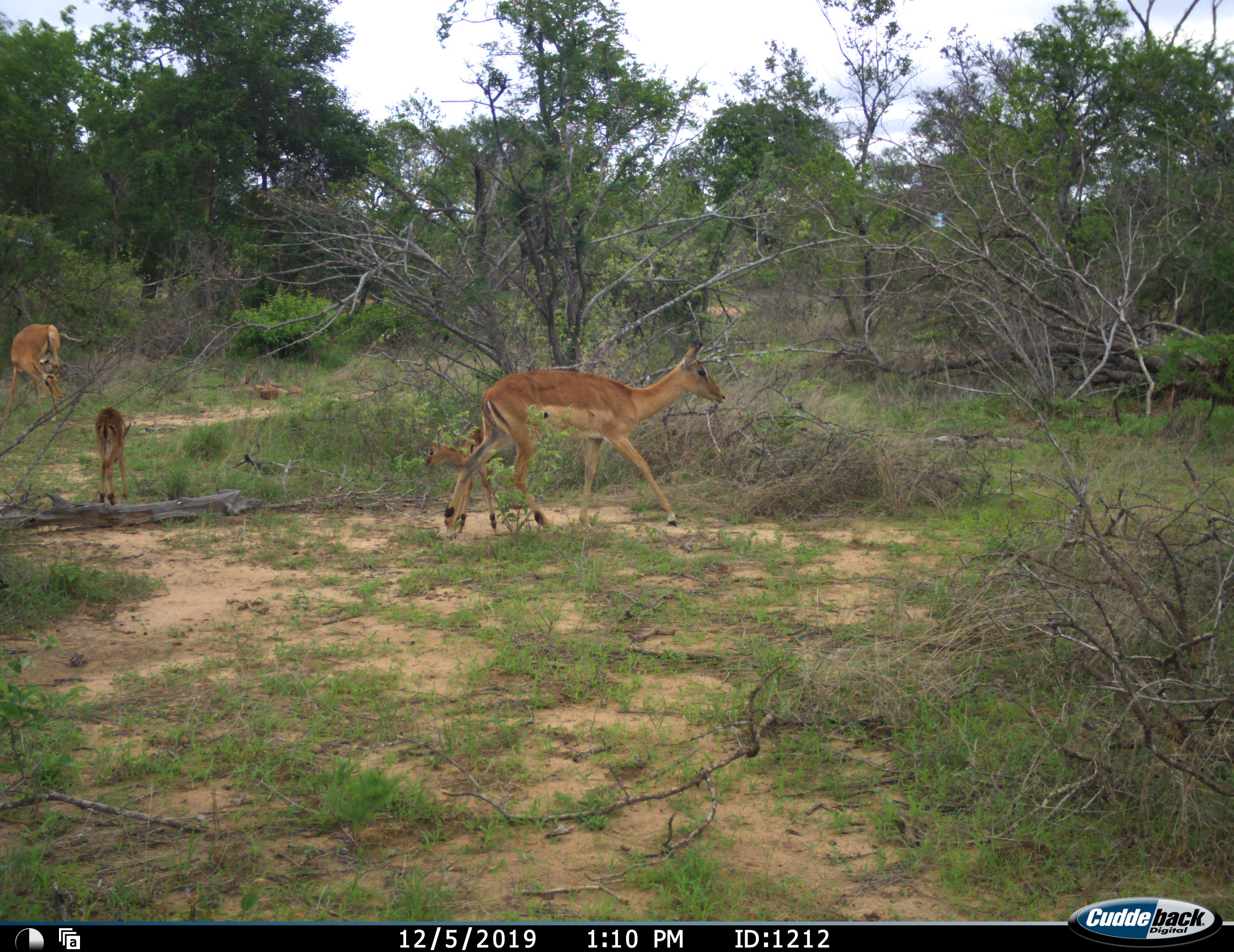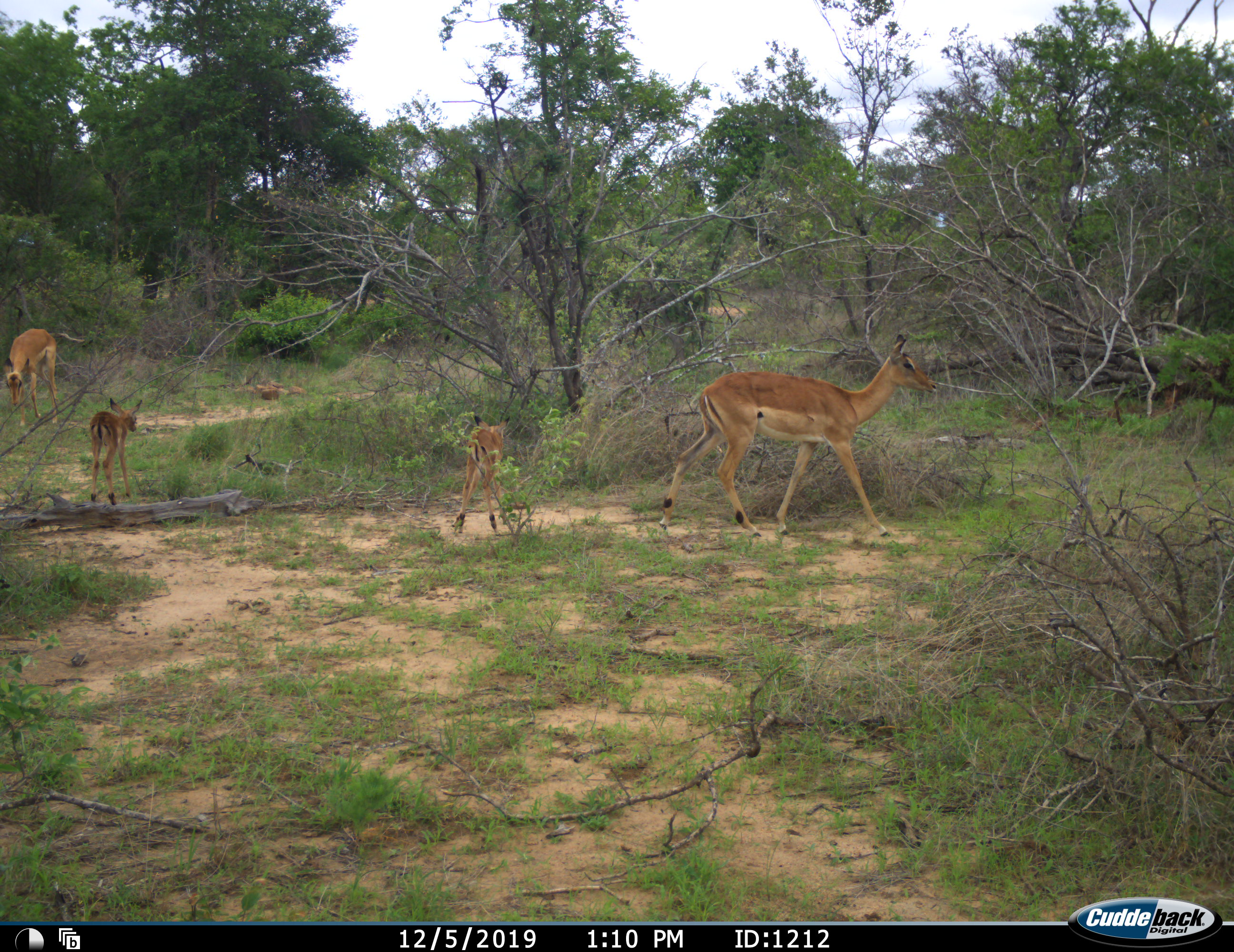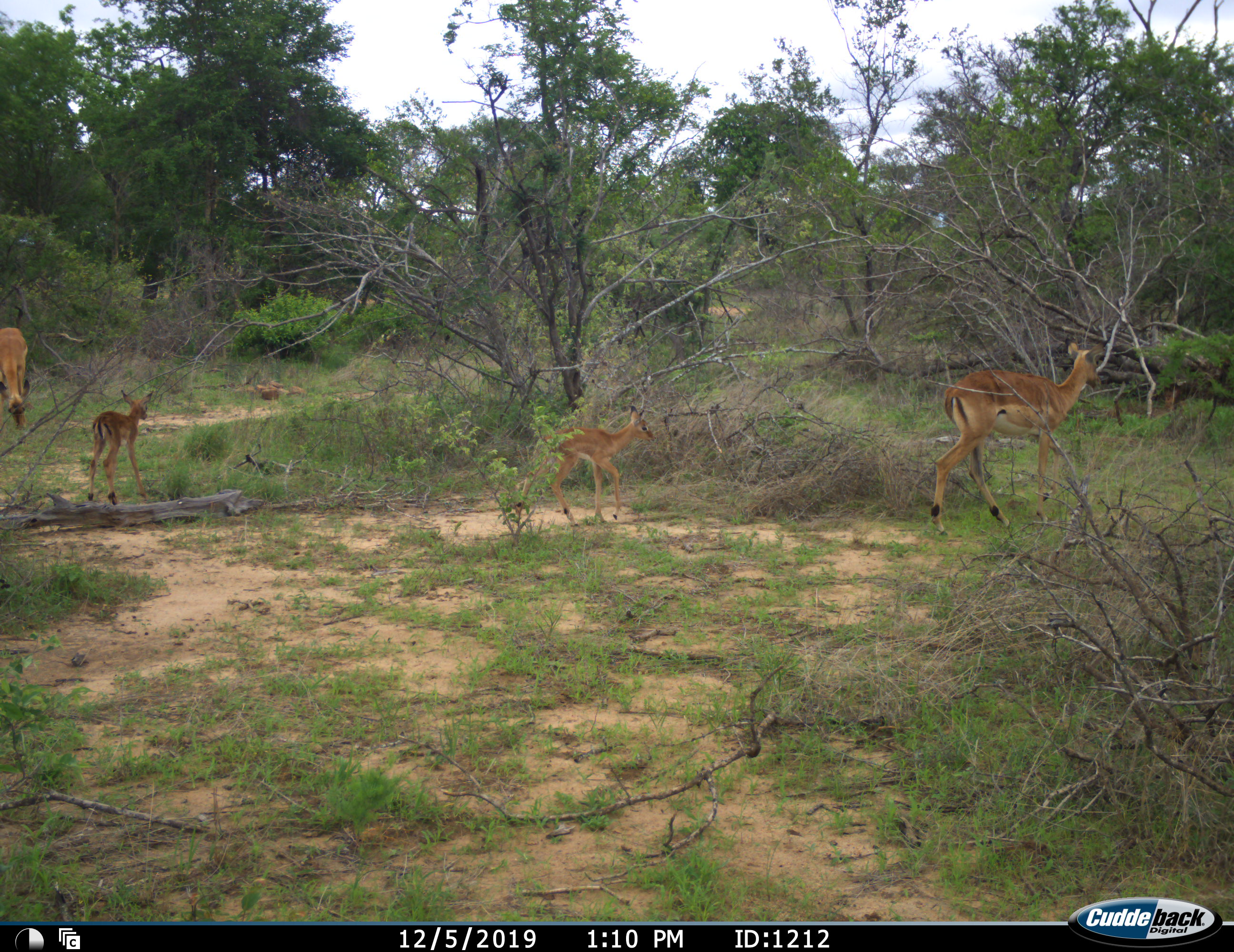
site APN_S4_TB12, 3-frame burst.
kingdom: Animalia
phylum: Chordata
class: Mammalia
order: Artiodactyla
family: Bovidae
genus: Aepyceros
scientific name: Aepyceros melampus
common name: impala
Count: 4.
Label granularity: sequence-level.